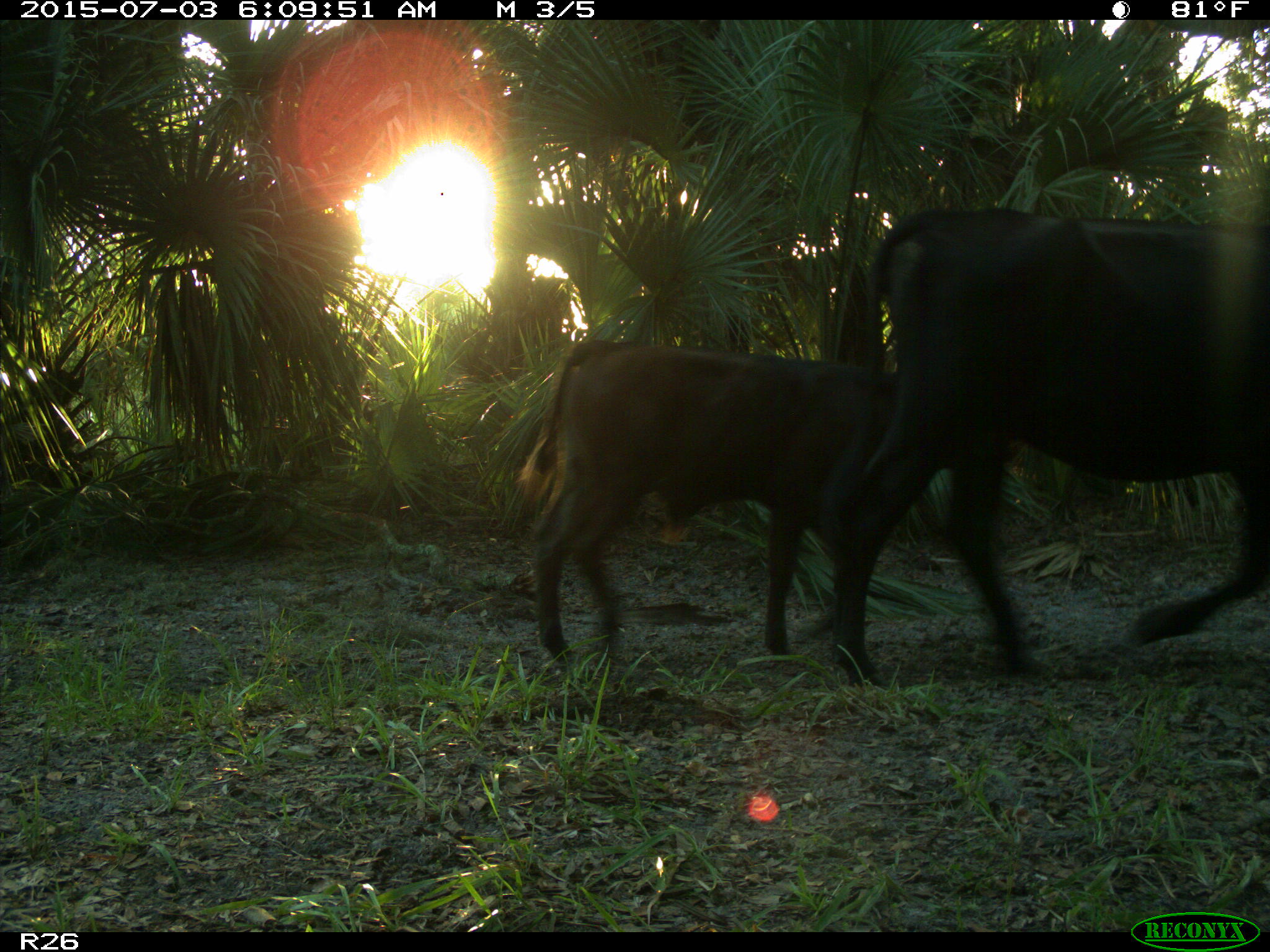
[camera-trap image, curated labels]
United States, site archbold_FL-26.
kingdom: Animalia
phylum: Chordata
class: Mammalia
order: Artiodactyla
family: Bovidae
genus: Bos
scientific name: Bos taurus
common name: domestic cow